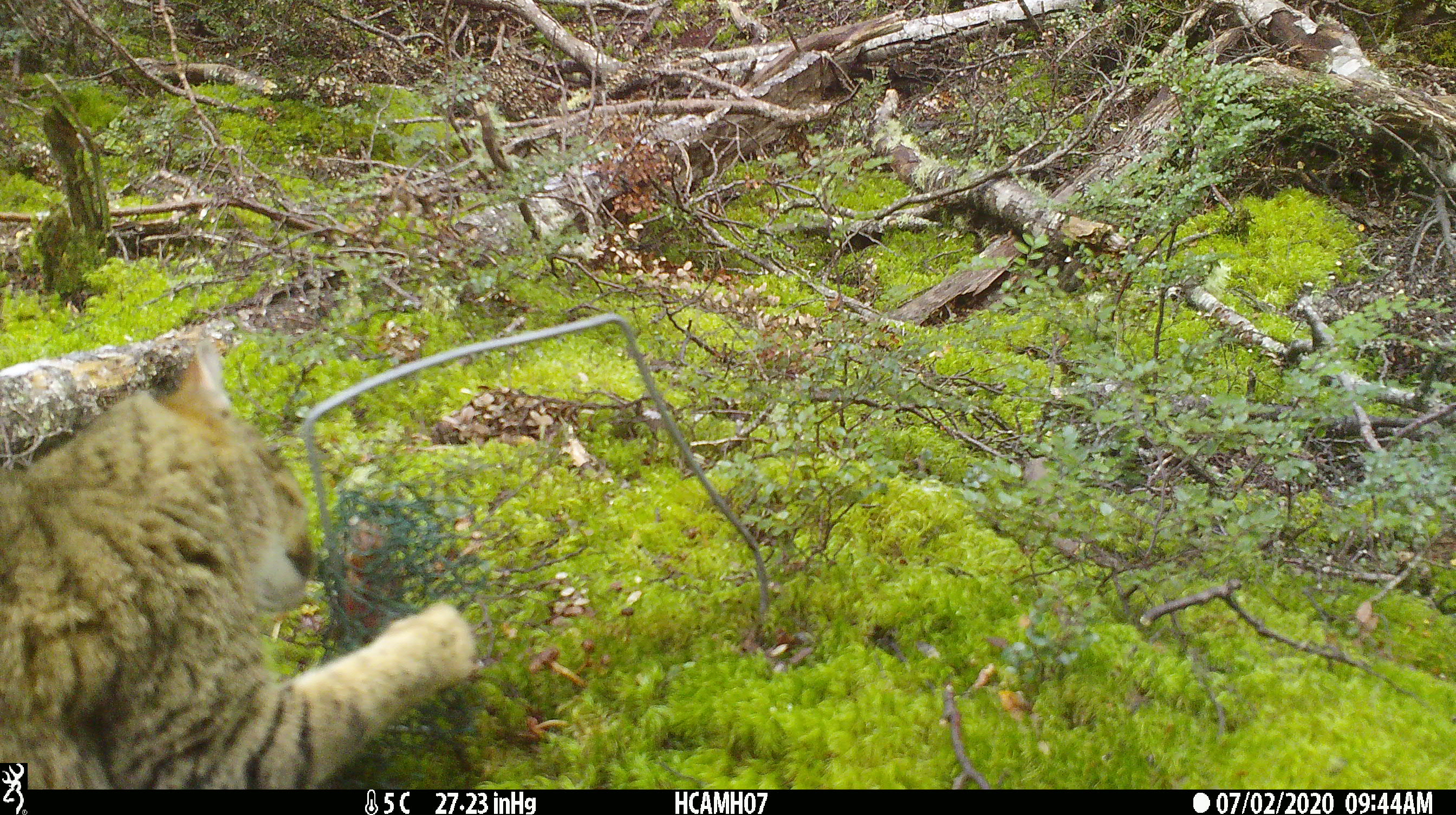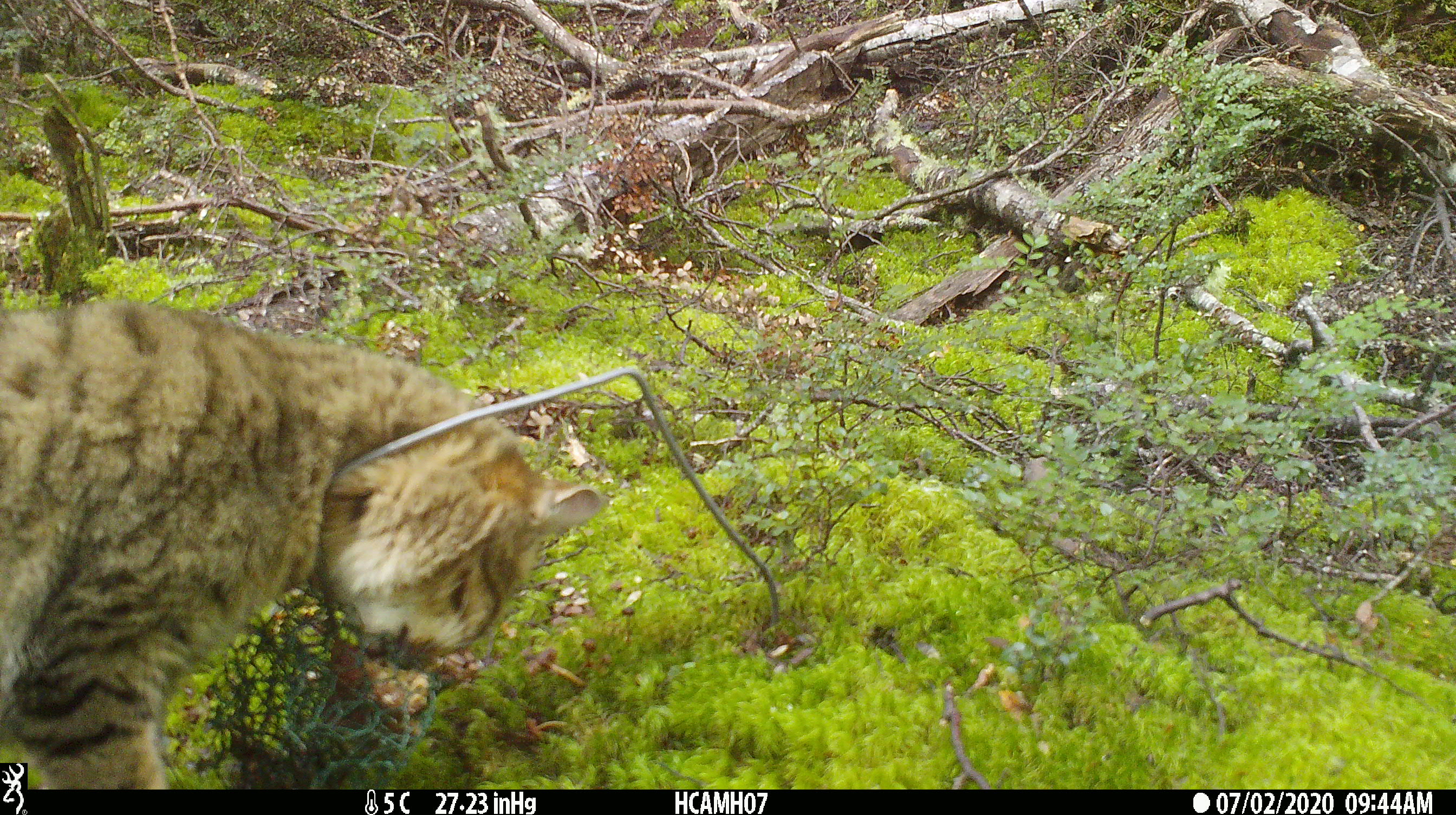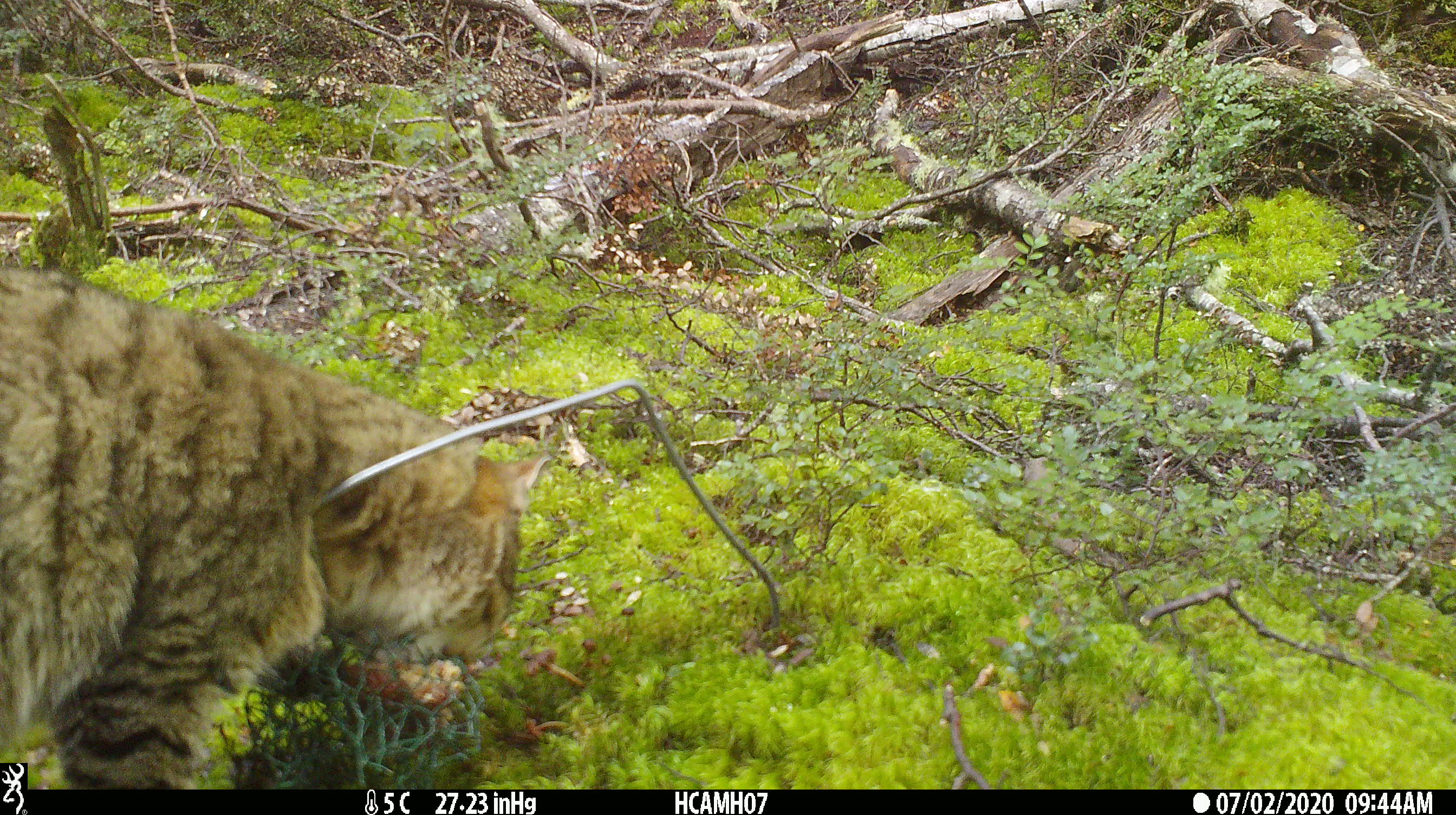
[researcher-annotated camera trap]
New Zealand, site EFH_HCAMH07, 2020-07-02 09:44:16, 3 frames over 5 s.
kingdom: Animalia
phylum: Chordata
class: Mammalia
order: Carnivora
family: Felidae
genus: Felis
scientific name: Felis catus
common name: domestic cat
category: cat